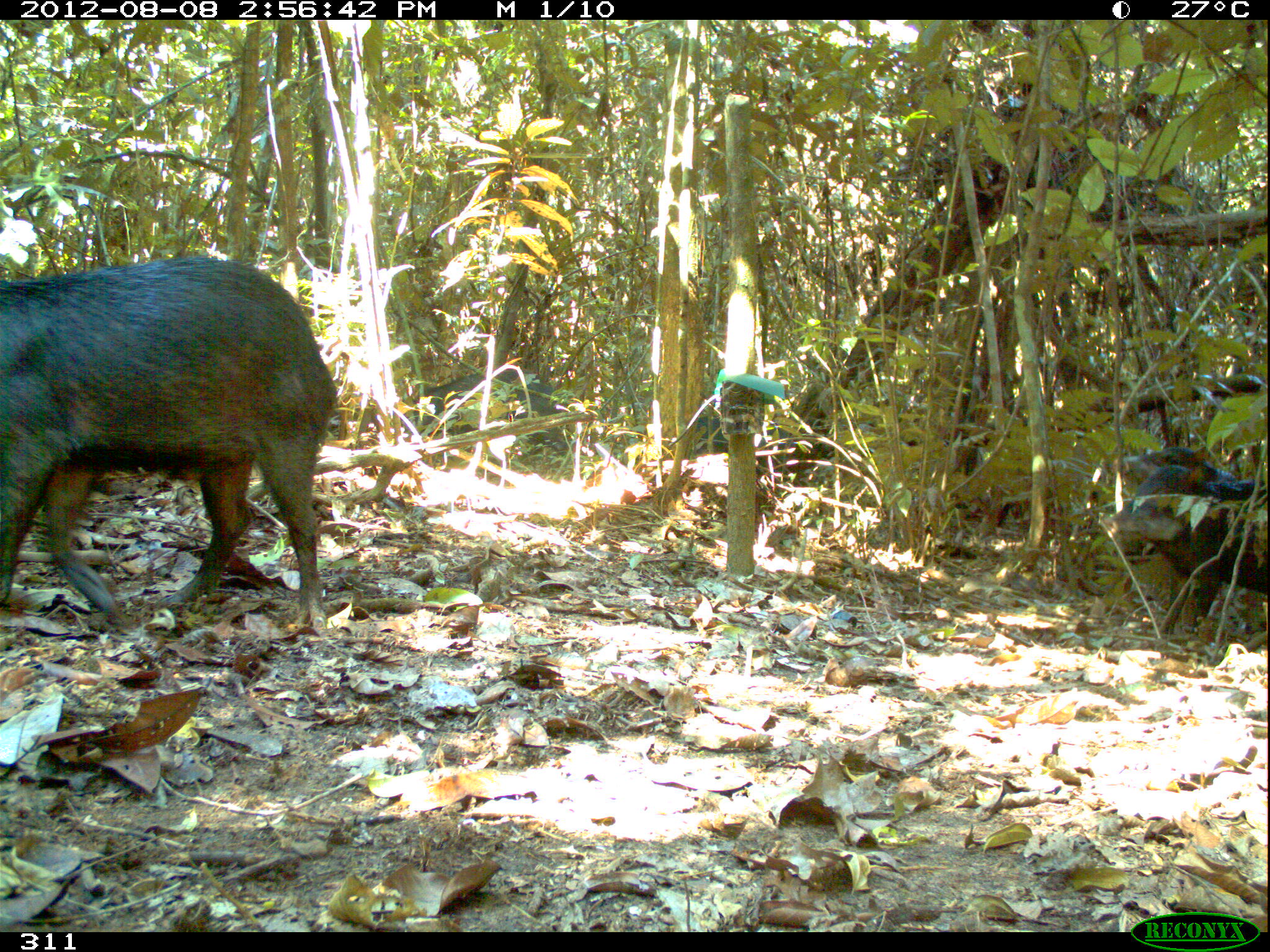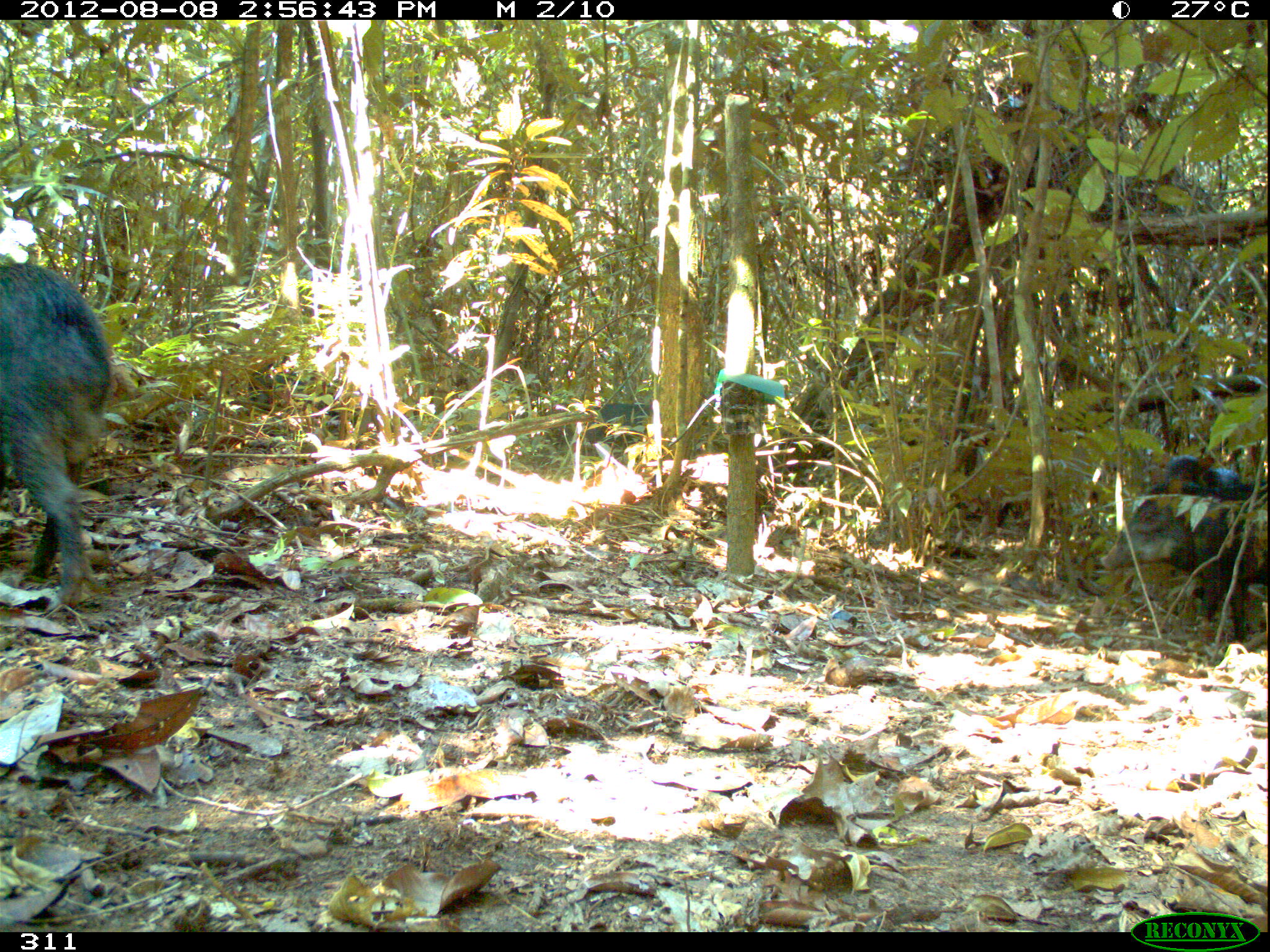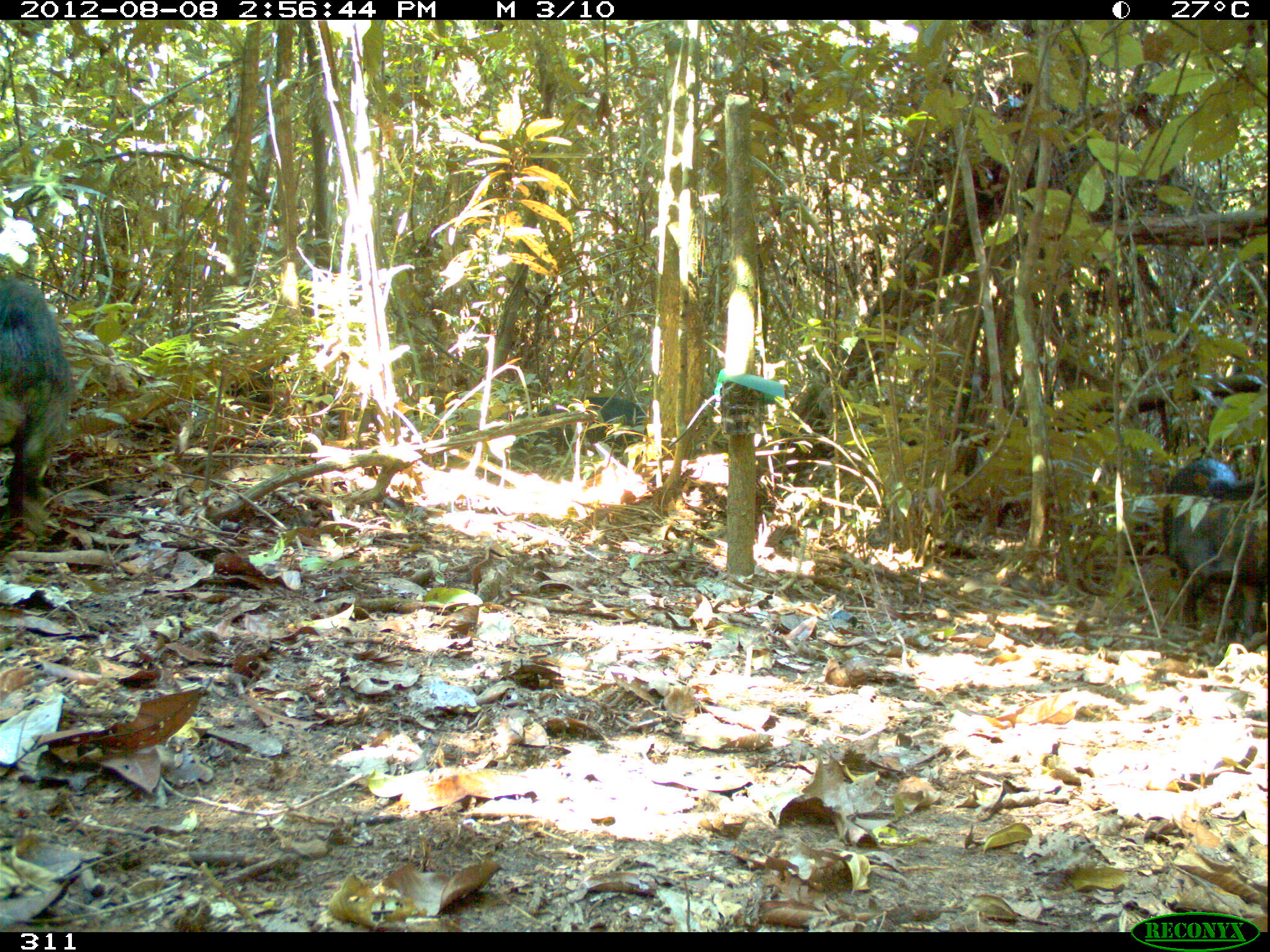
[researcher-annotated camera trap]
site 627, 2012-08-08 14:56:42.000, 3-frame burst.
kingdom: Animalia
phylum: Chordata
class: Mammalia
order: Artiodactyla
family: Tayassuidae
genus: Tayassu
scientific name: Tayassu pecari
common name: white-lipped peccary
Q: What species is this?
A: Tayassu pecari (white-lipped peccary).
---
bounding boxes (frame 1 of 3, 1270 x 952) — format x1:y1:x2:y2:
tayassu pecari: 0:248:343:632; 1103:450:1264:644; 392:363:592:468; 690:414:801:479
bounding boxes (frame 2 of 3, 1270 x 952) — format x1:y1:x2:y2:
tayassu pecari: 0:248:115:611; 1096:447:1268:652; 246:367:378:449; 544:400:653:456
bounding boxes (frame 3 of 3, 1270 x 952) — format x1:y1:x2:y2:
tayassu pecari: 1132:452:1270:649; 0:264:71:549; 221:359:350:447; 498:393:648:466